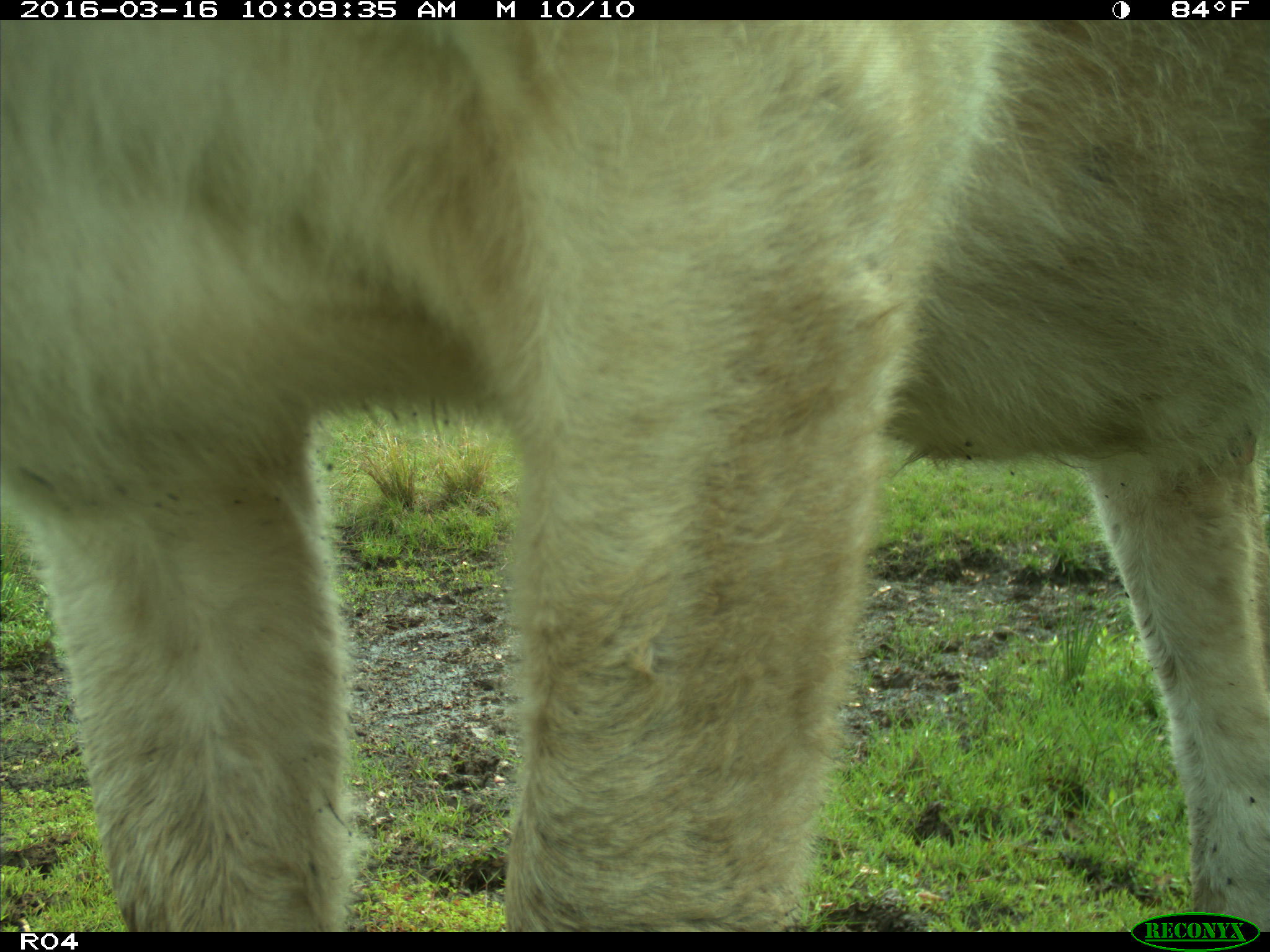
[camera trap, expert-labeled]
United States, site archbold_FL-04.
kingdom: Animalia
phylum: Chordata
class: Mammalia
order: Artiodactyla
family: Bovidae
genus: Bos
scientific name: Bos taurus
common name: domestic cow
Bos taurus (domestic cow).